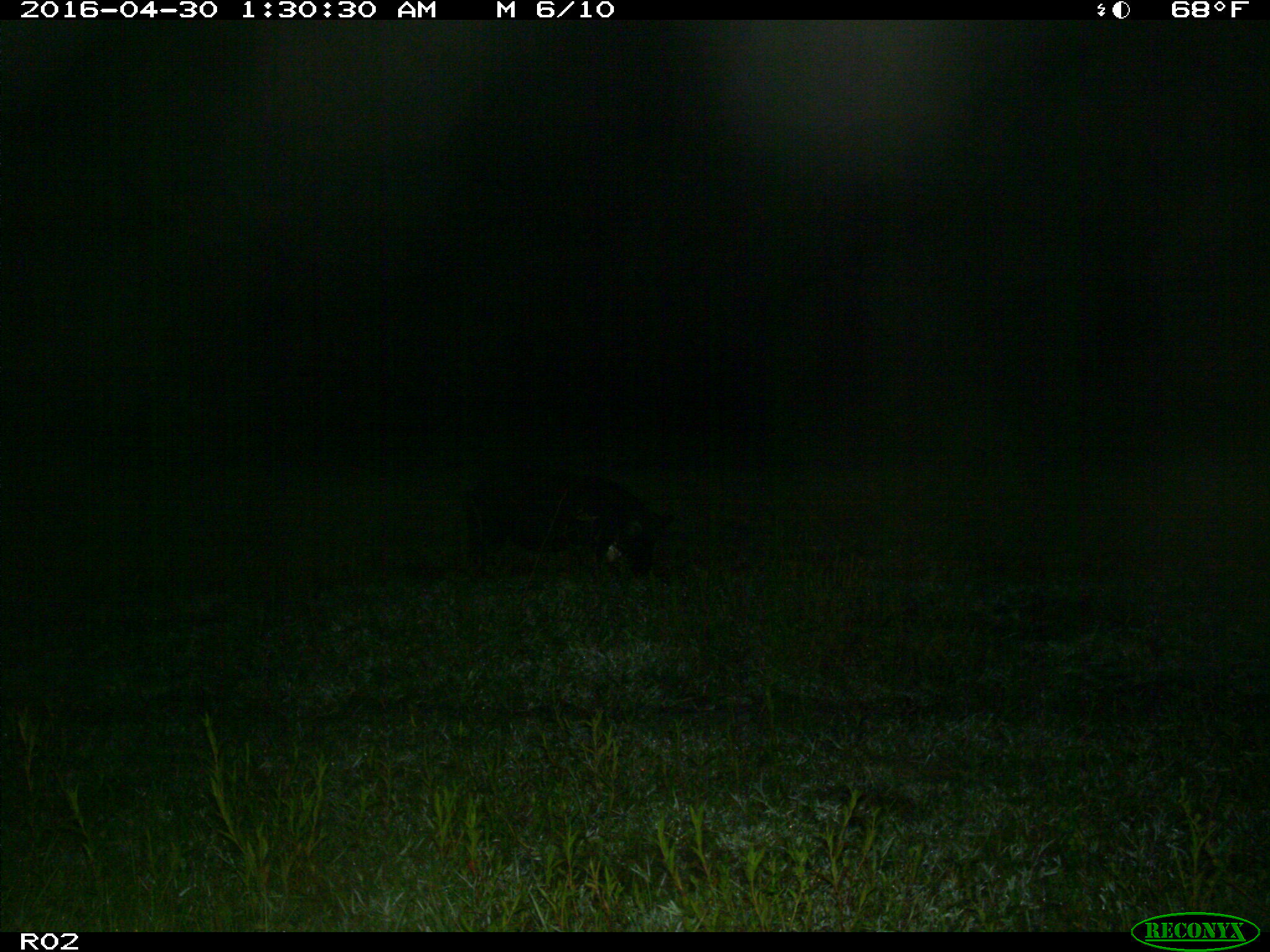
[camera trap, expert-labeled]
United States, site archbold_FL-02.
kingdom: Animalia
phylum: Chordata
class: Mammalia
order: Artiodactyla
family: Suidae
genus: Sus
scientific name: Sus scrofa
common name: wild boar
Sus scrofa (wild boar).